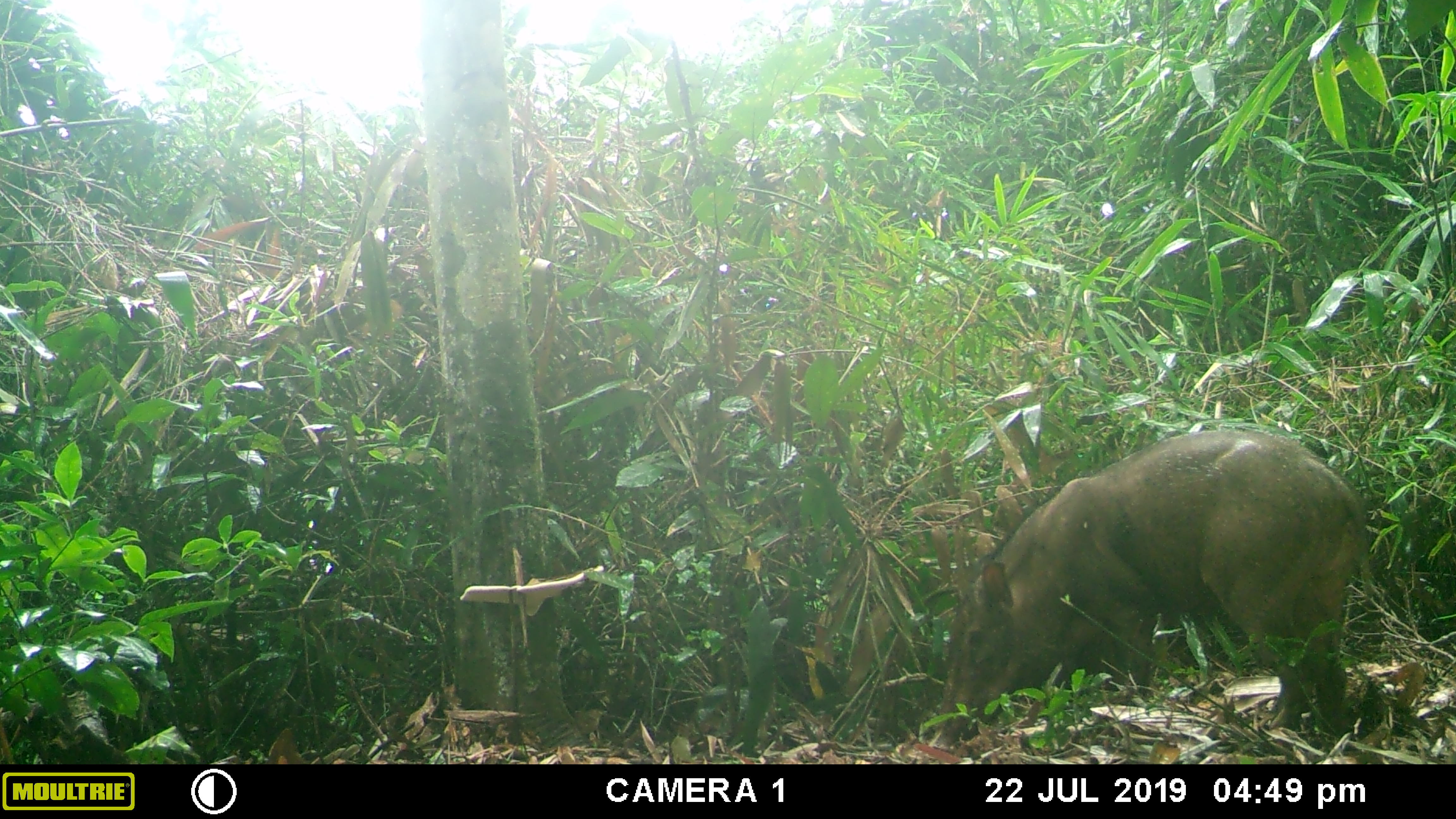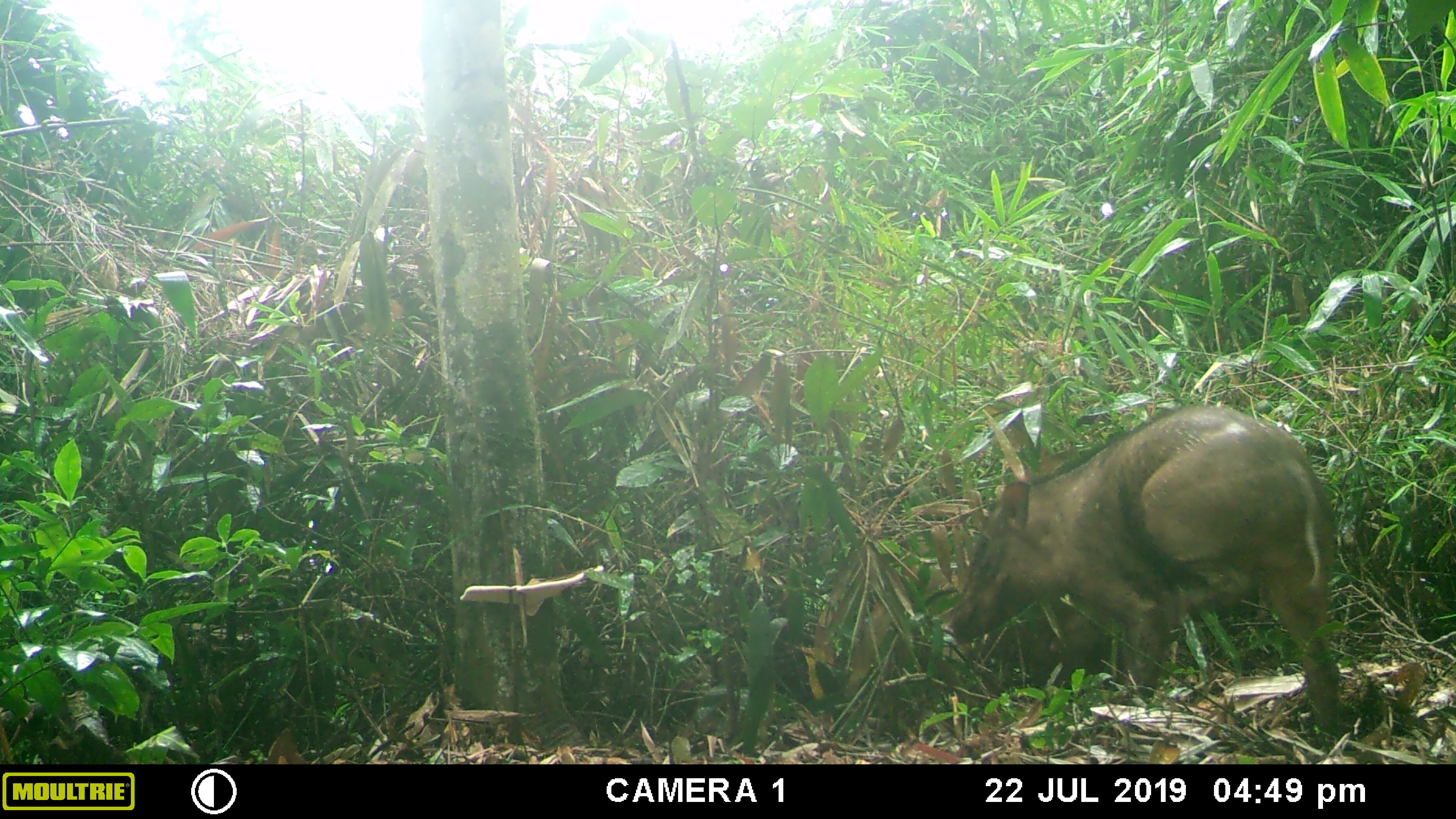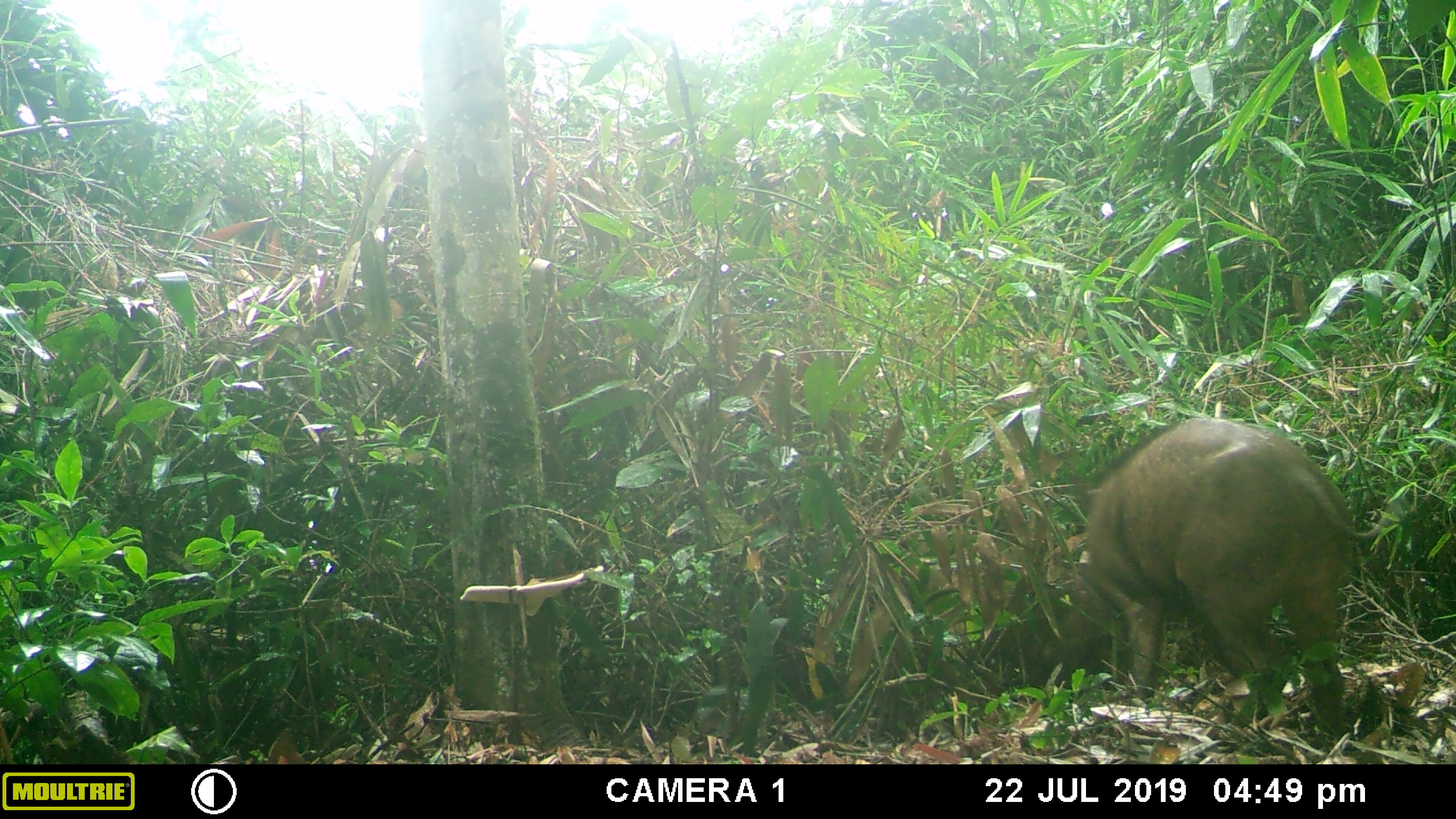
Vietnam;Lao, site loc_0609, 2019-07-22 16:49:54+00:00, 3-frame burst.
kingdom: Animalia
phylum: Chordata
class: Mammalia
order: Artiodactyla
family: Suidae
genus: Sus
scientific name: Sus scrofa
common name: eurasian wild pig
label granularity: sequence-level